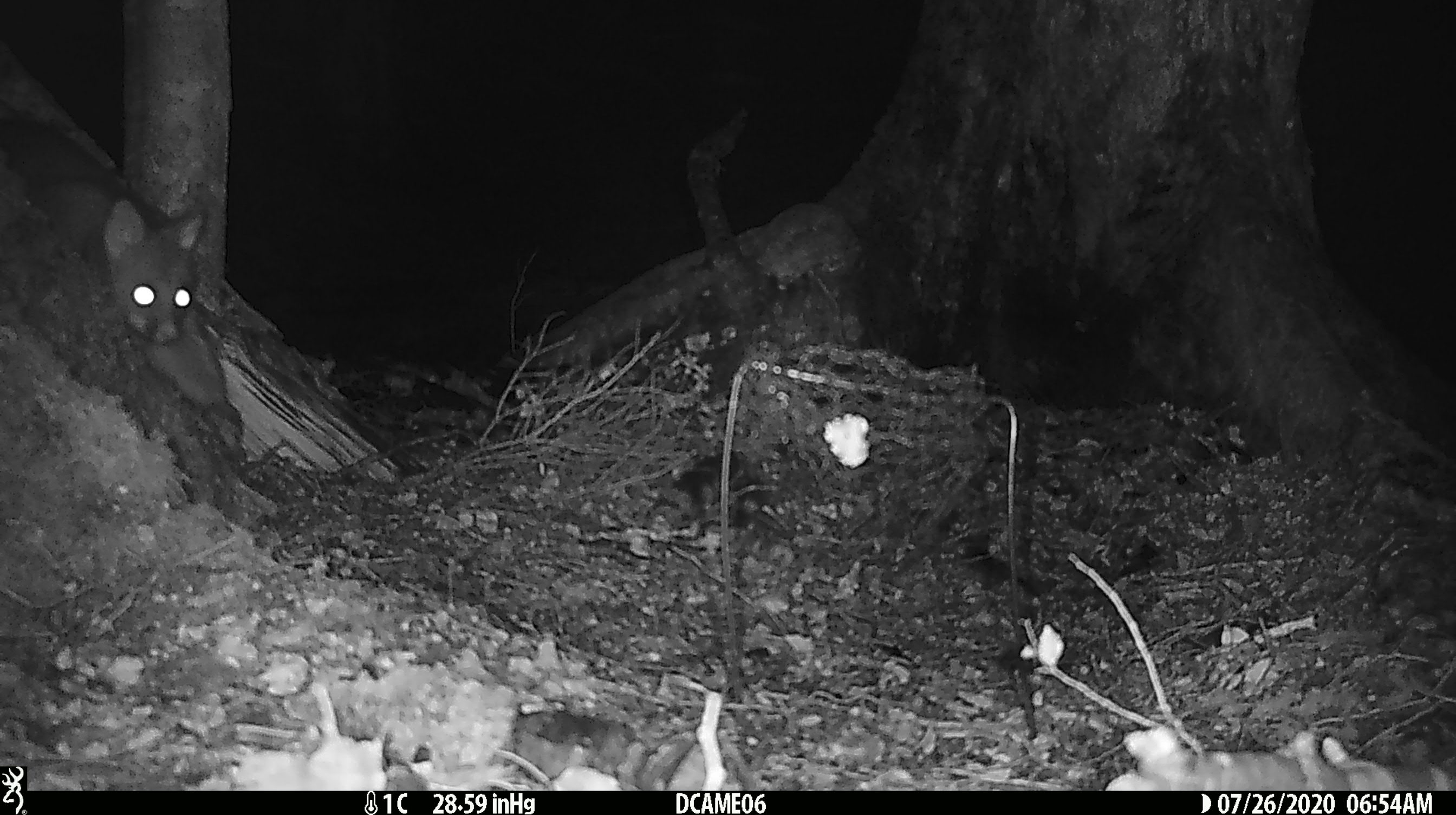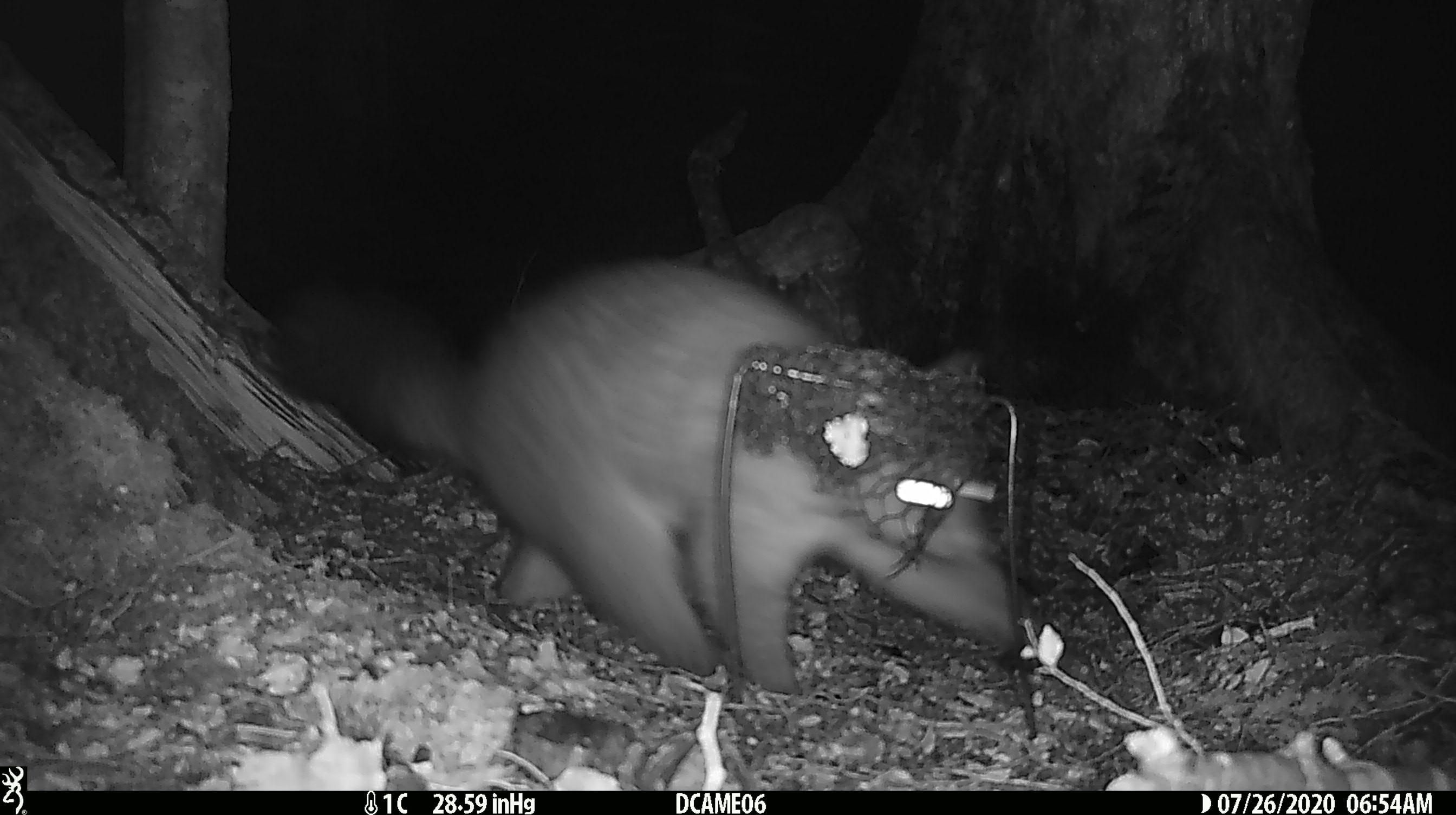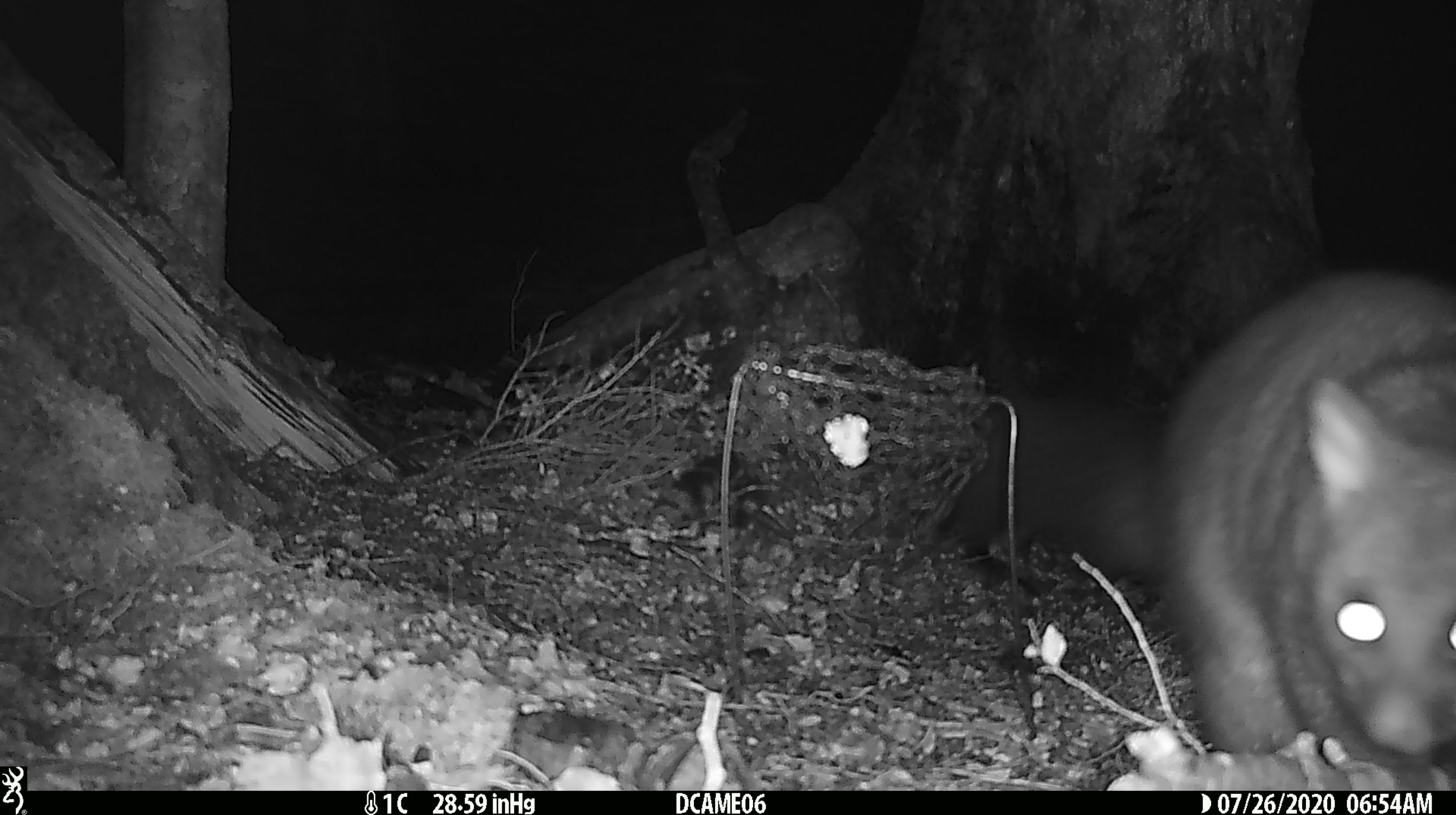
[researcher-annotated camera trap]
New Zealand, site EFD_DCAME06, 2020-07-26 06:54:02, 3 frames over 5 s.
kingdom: Animalia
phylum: Chordata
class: Mammalia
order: Diprotodontia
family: Phalangeridae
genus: Trichosurus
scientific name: Trichosurus vulpecula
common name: common brushtail possum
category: possum